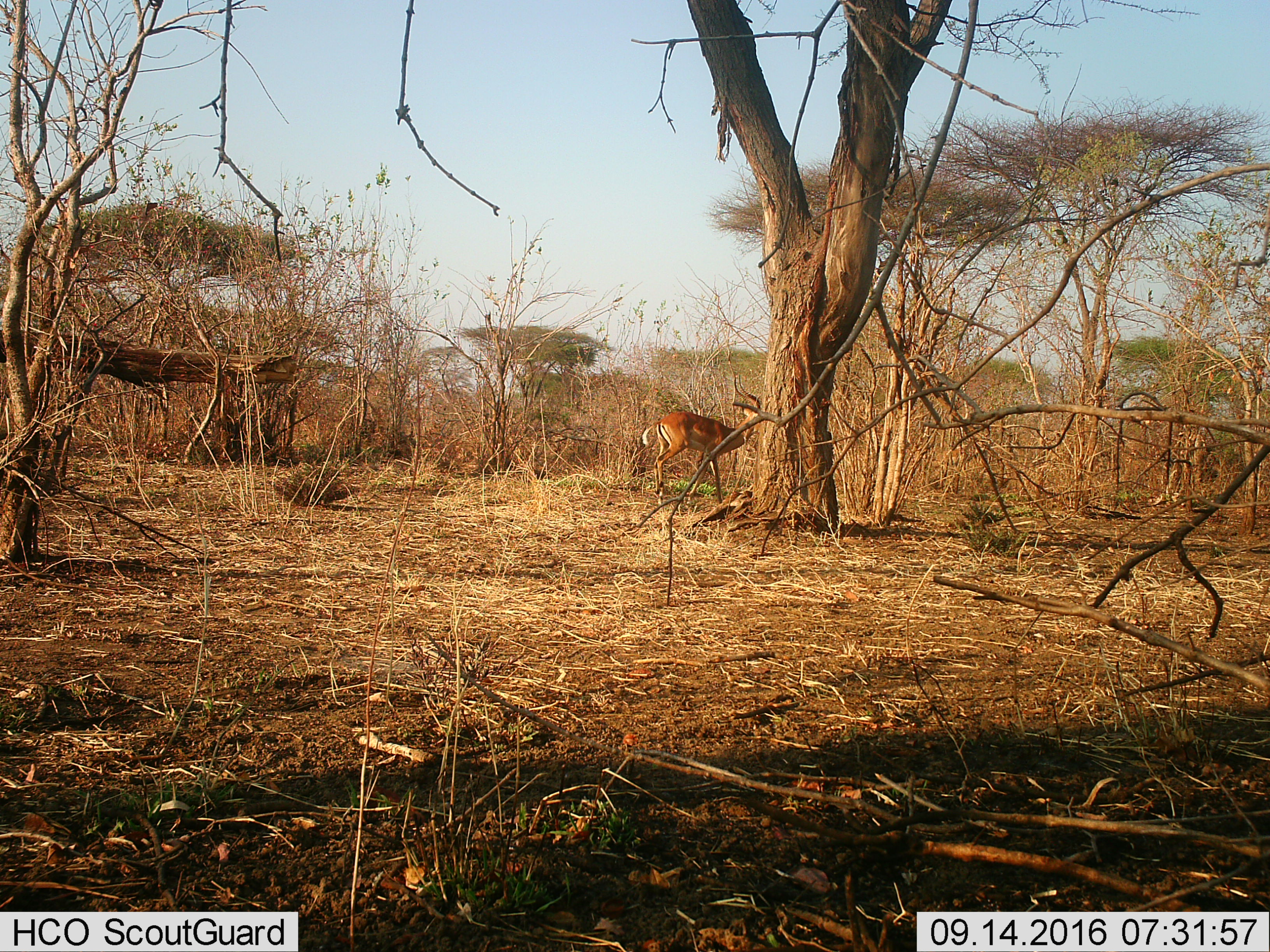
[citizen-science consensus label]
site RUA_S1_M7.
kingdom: Animalia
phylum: Chordata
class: Mammalia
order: Artiodactyla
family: Bovidae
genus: Aepyceros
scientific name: Aepyceros melampus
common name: impala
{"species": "impala (Aepyceros melampus)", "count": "1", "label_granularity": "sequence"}